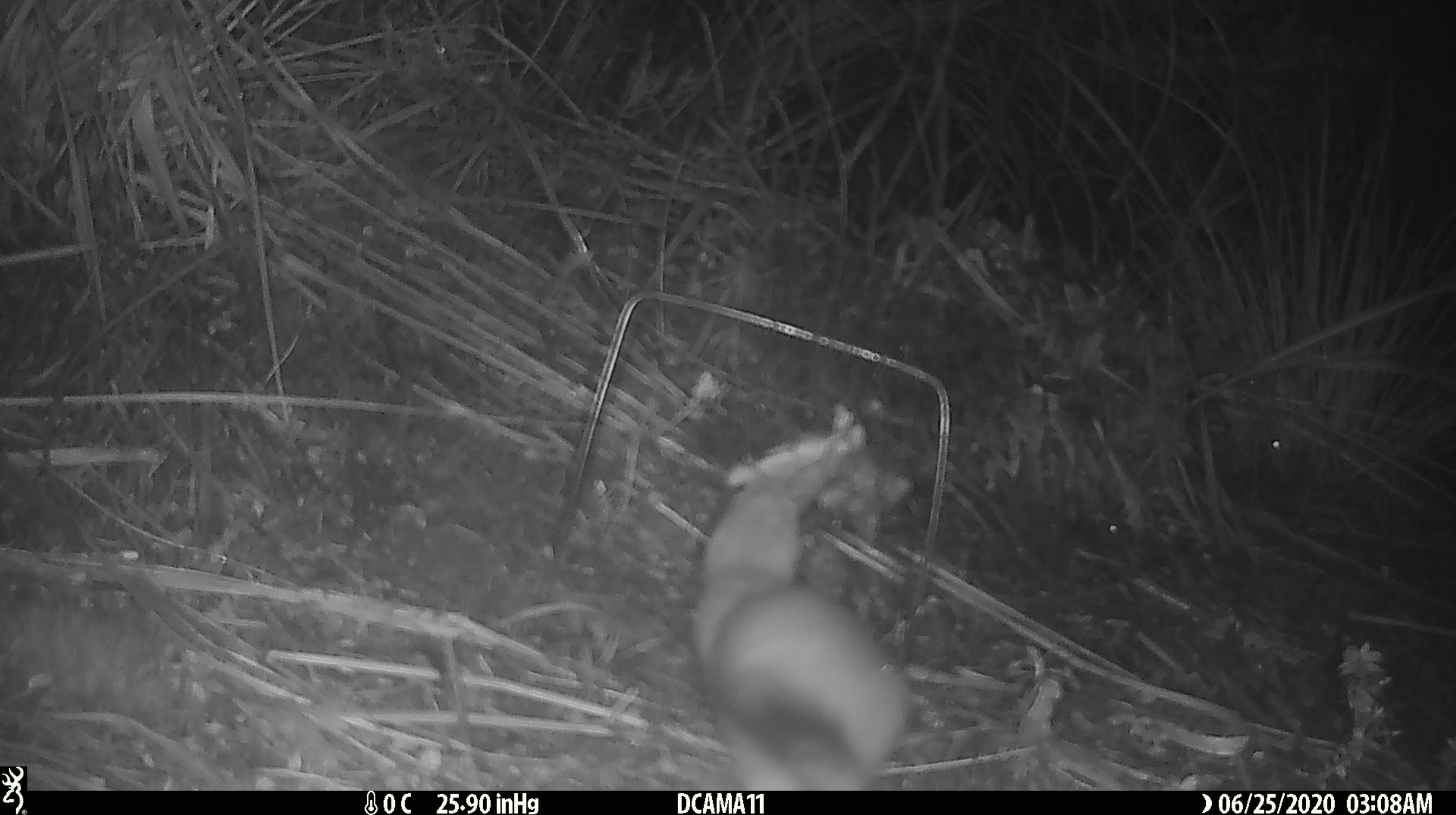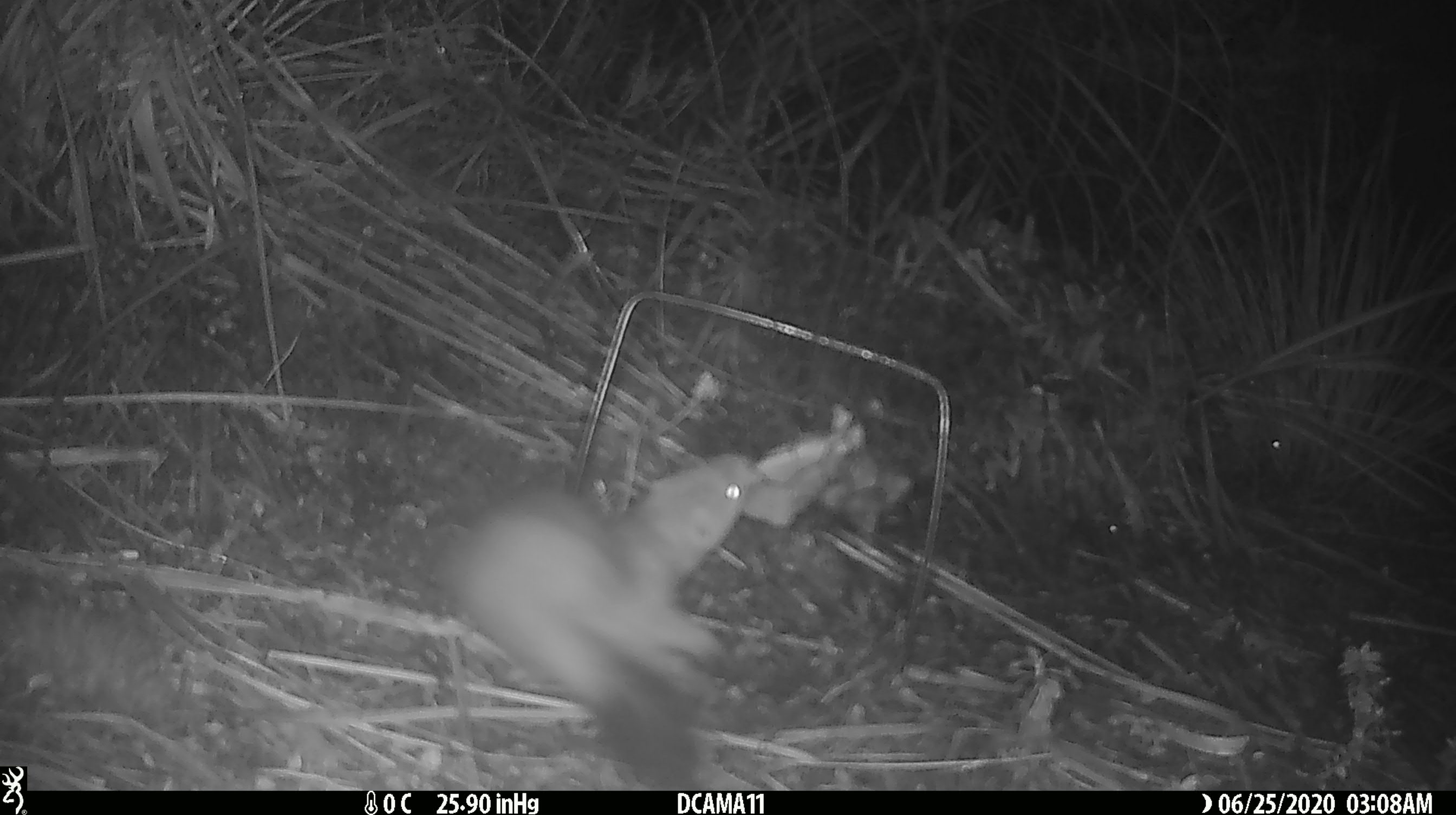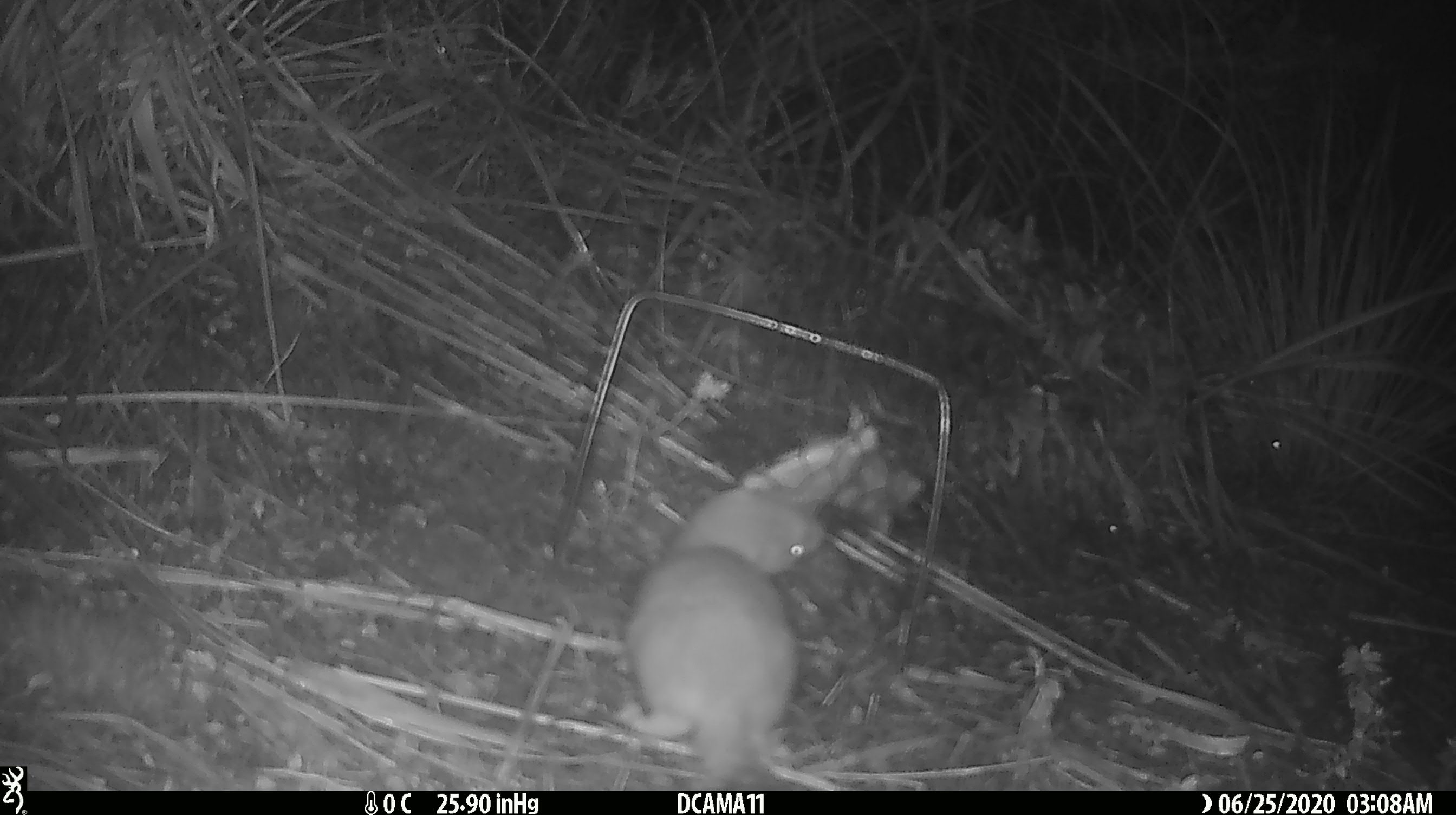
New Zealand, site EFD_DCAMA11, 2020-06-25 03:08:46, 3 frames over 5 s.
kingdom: Animalia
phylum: Chordata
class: Mammalia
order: Carnivora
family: Mustelidae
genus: Mustela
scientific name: Mustela erminea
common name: stoat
Stoat (Mustela erminea).